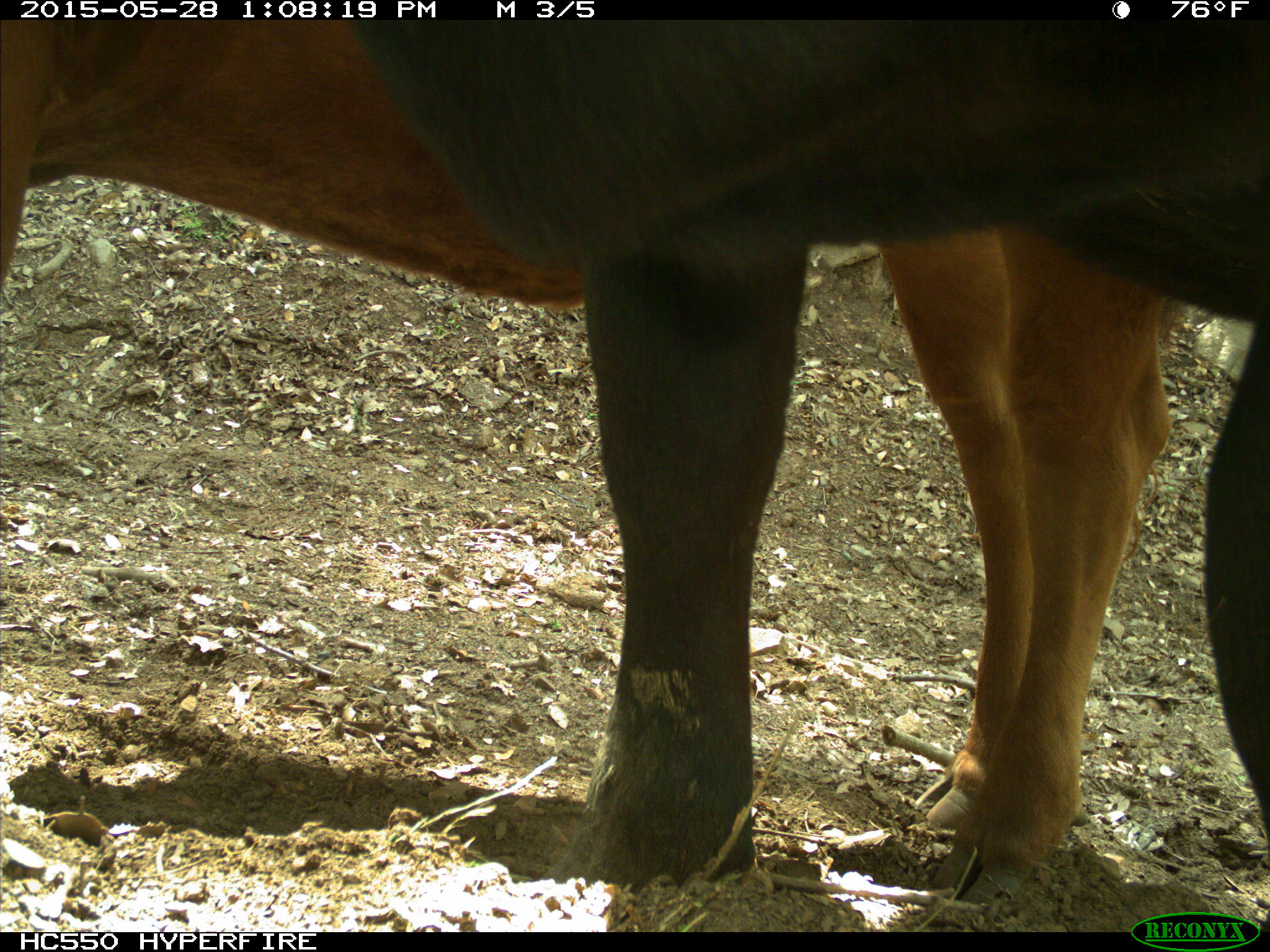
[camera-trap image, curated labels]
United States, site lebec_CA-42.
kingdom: Animalia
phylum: Chordata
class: Mammalia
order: Artiodactyla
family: Bovidae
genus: Bos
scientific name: Bos taurus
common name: domestic cow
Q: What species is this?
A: Bos taurus (domestic cow).